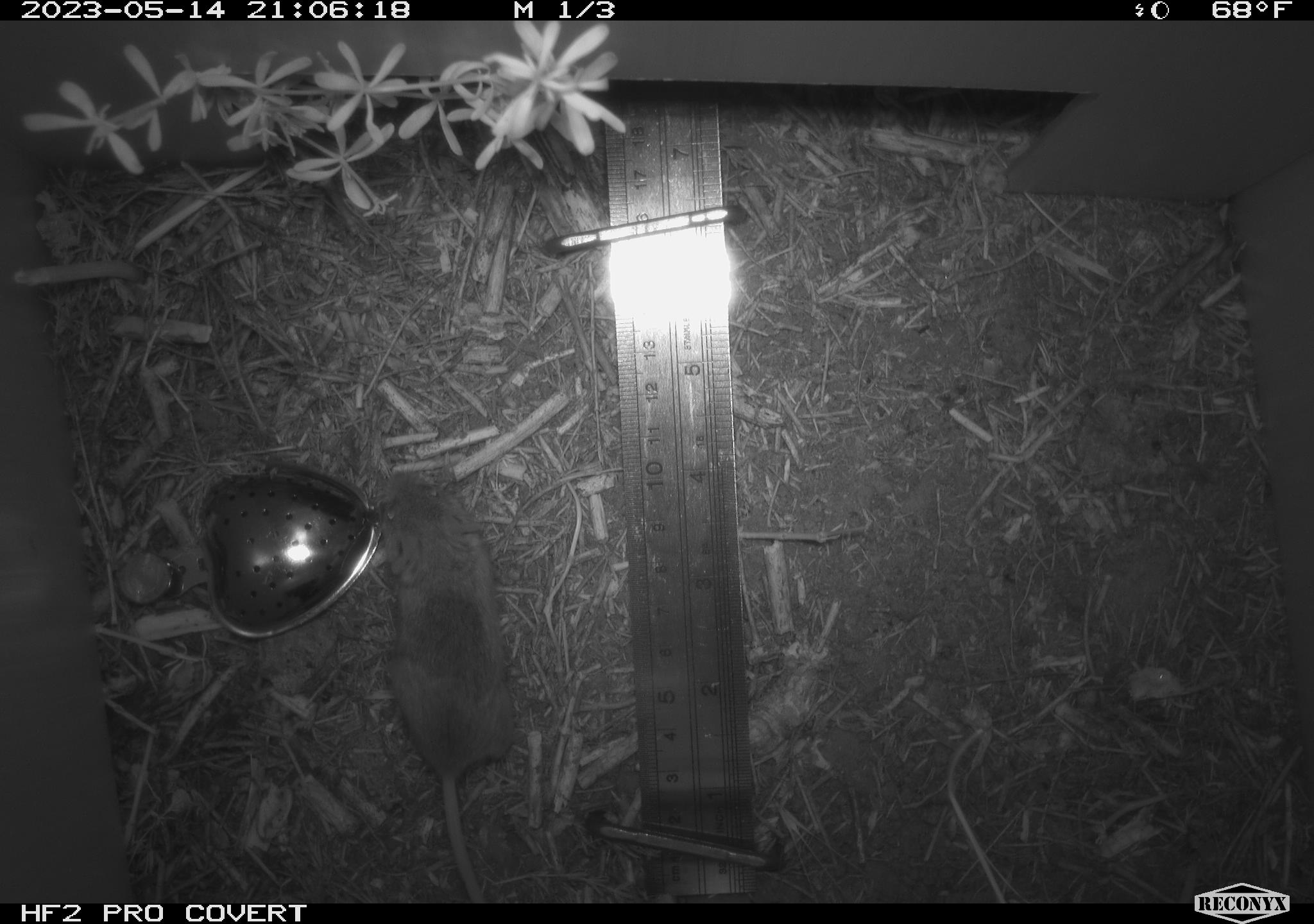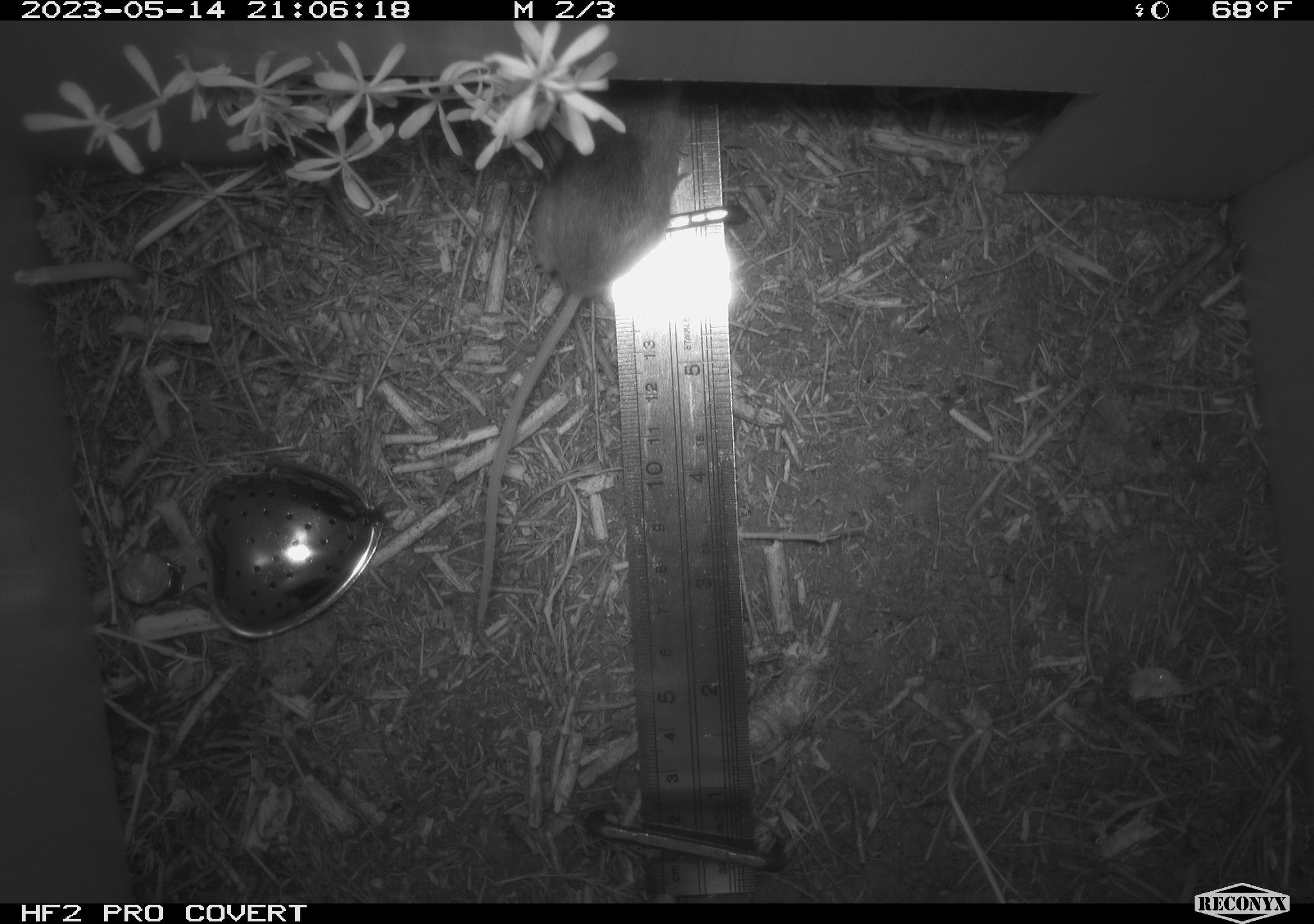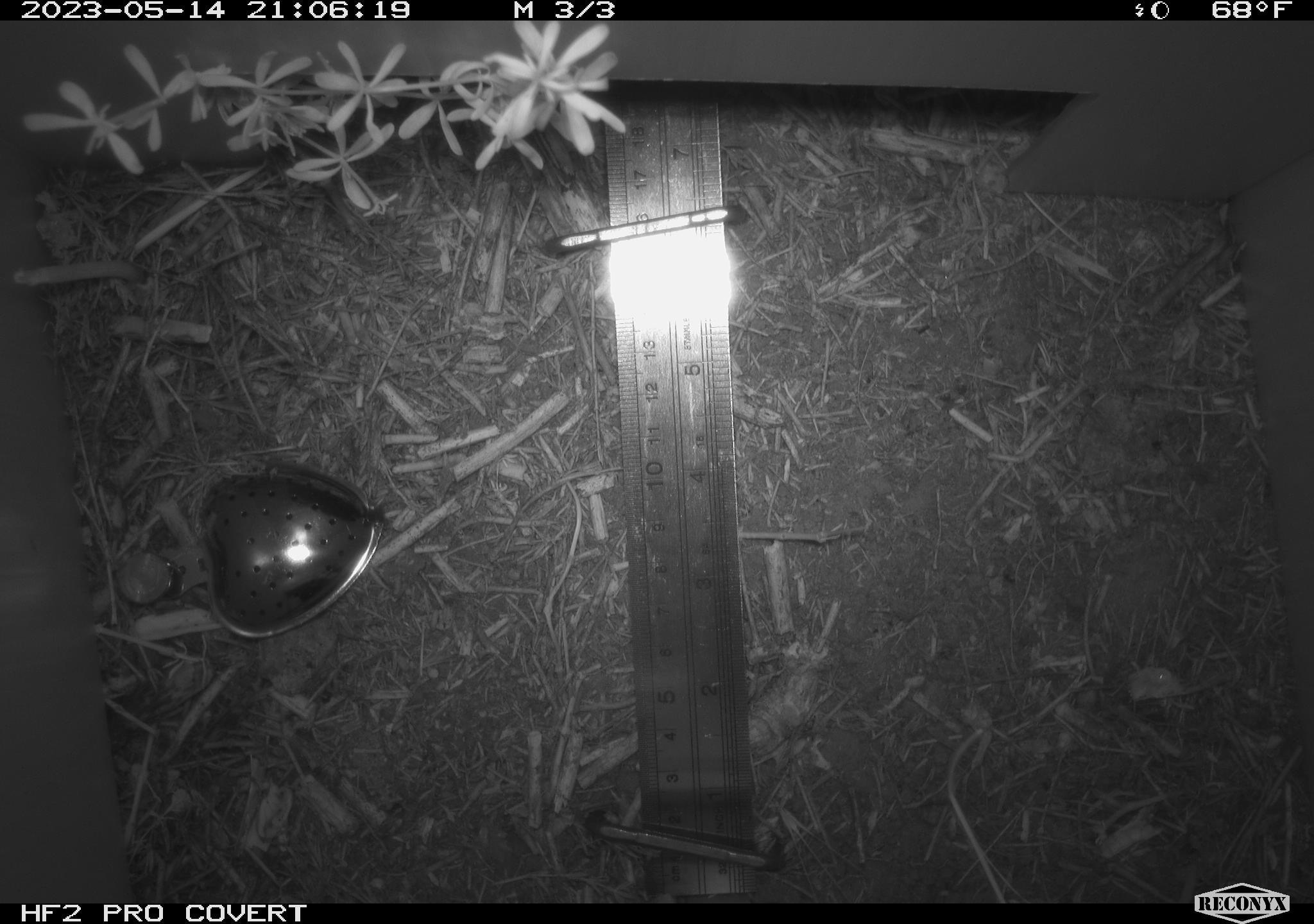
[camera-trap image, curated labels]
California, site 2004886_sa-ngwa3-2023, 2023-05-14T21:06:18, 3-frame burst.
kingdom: Animalia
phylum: Chordata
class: Mammalia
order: Rodentia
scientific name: Rodentia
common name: mouse species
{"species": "mouse species (Rodentia)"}